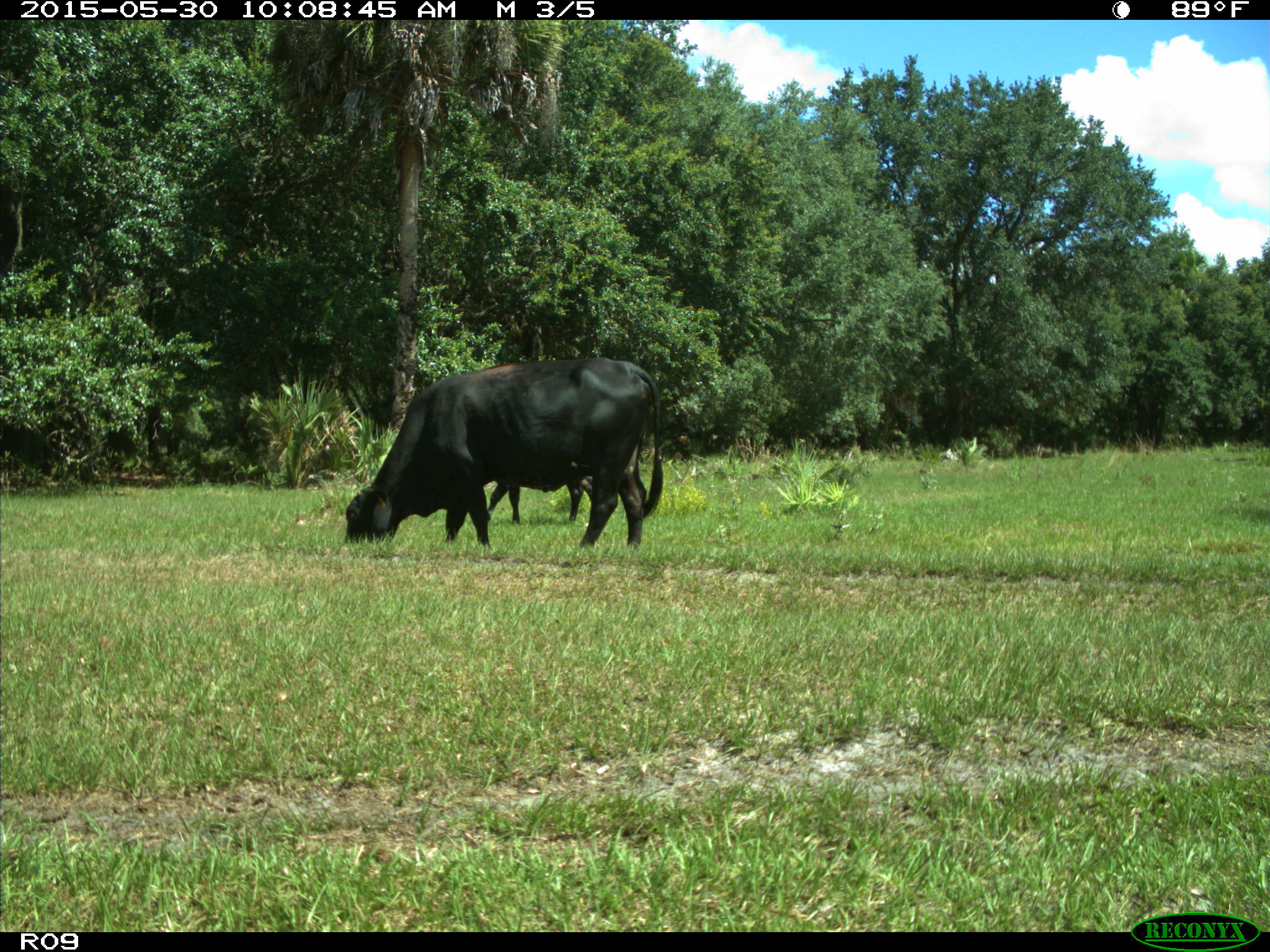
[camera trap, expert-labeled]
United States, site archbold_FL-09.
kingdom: Animalia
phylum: Chordata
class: Mammalia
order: Artiodactyla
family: Bovidae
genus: Bos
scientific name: Bos taurus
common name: domestic cow